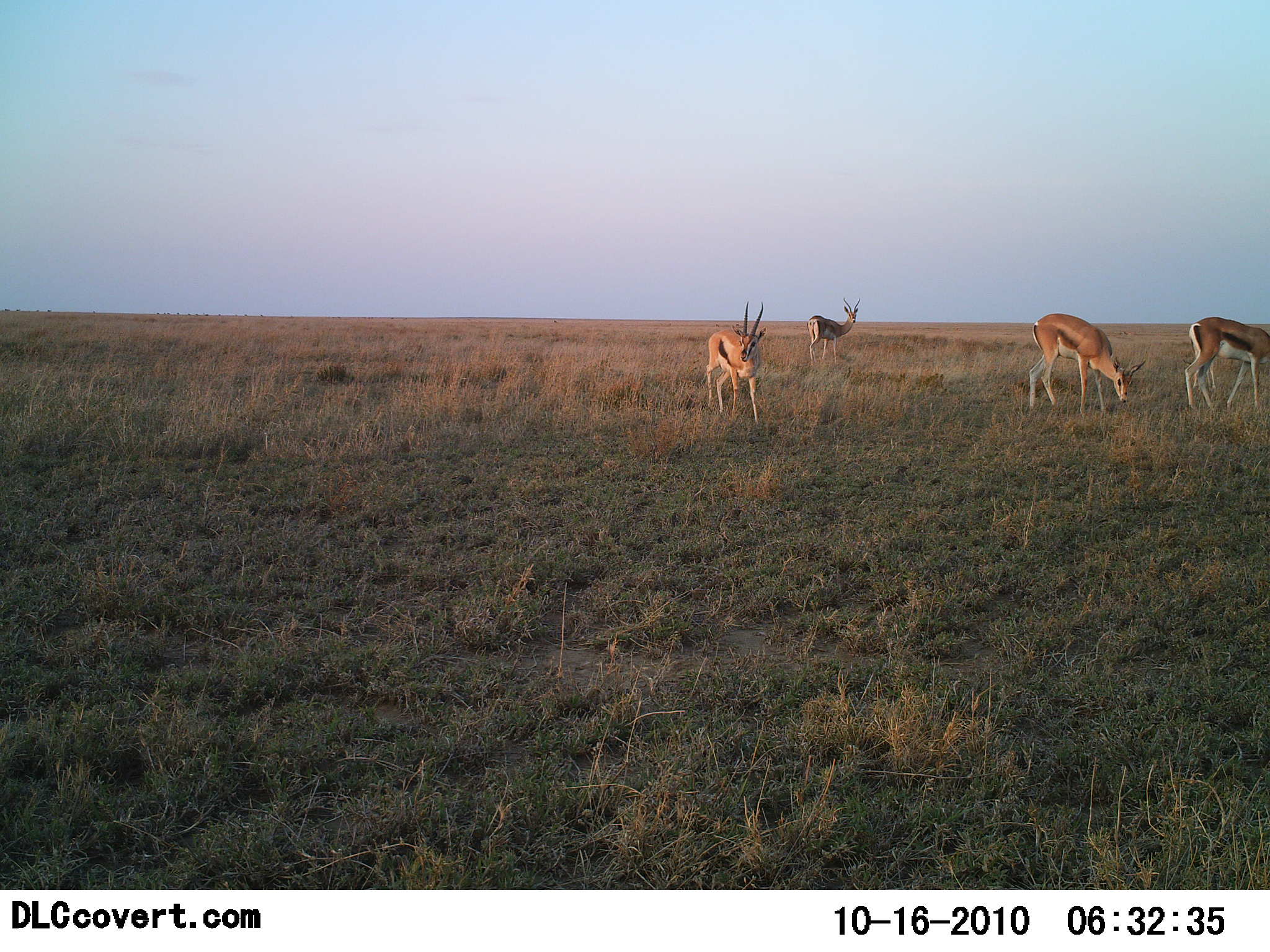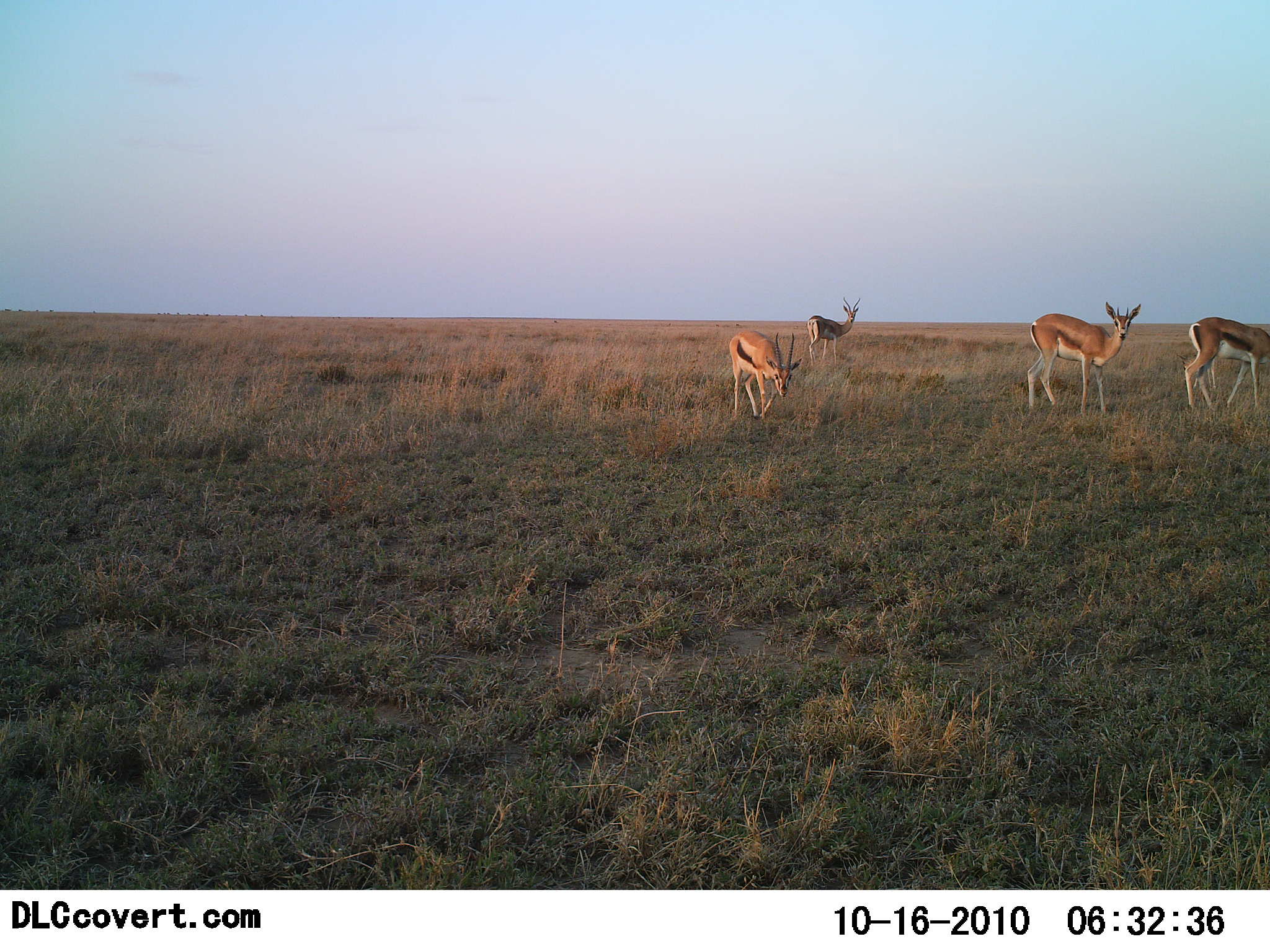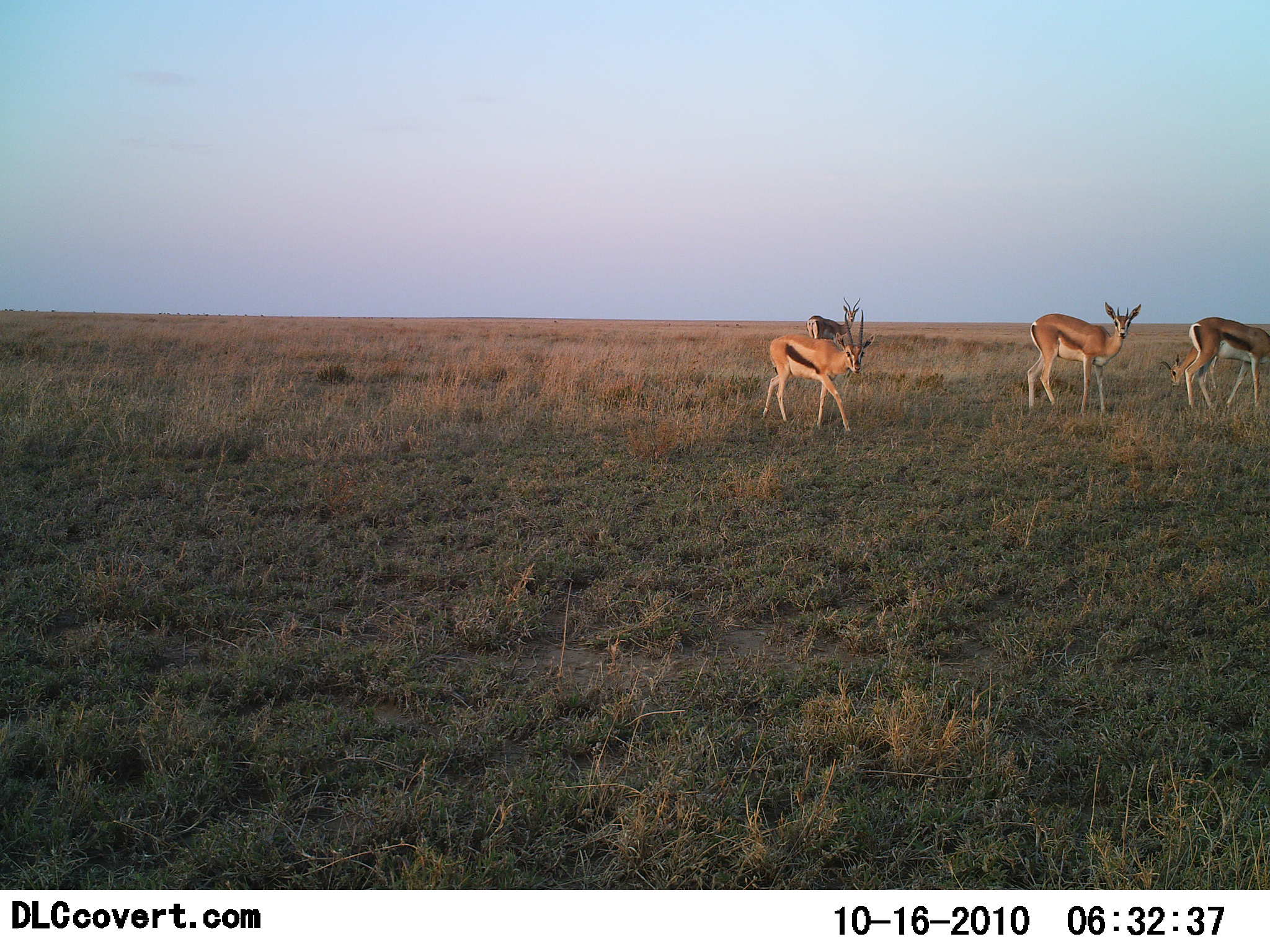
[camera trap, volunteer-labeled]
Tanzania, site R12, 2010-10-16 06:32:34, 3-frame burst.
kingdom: Animalia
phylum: Chordata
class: Mammalia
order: Artiodactyla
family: Bovidae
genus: Eudorcas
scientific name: Eudorcas thomsonii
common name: thomson's gazelle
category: gazellethomsons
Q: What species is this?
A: Gazellethomsons (thomson's gazelle) (Eudorcas thomsonii).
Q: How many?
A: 4.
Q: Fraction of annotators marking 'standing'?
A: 75%.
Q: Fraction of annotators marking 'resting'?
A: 0%.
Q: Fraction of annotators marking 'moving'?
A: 31%.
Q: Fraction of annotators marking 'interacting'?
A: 0%.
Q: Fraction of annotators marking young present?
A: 0%.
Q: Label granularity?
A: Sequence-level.